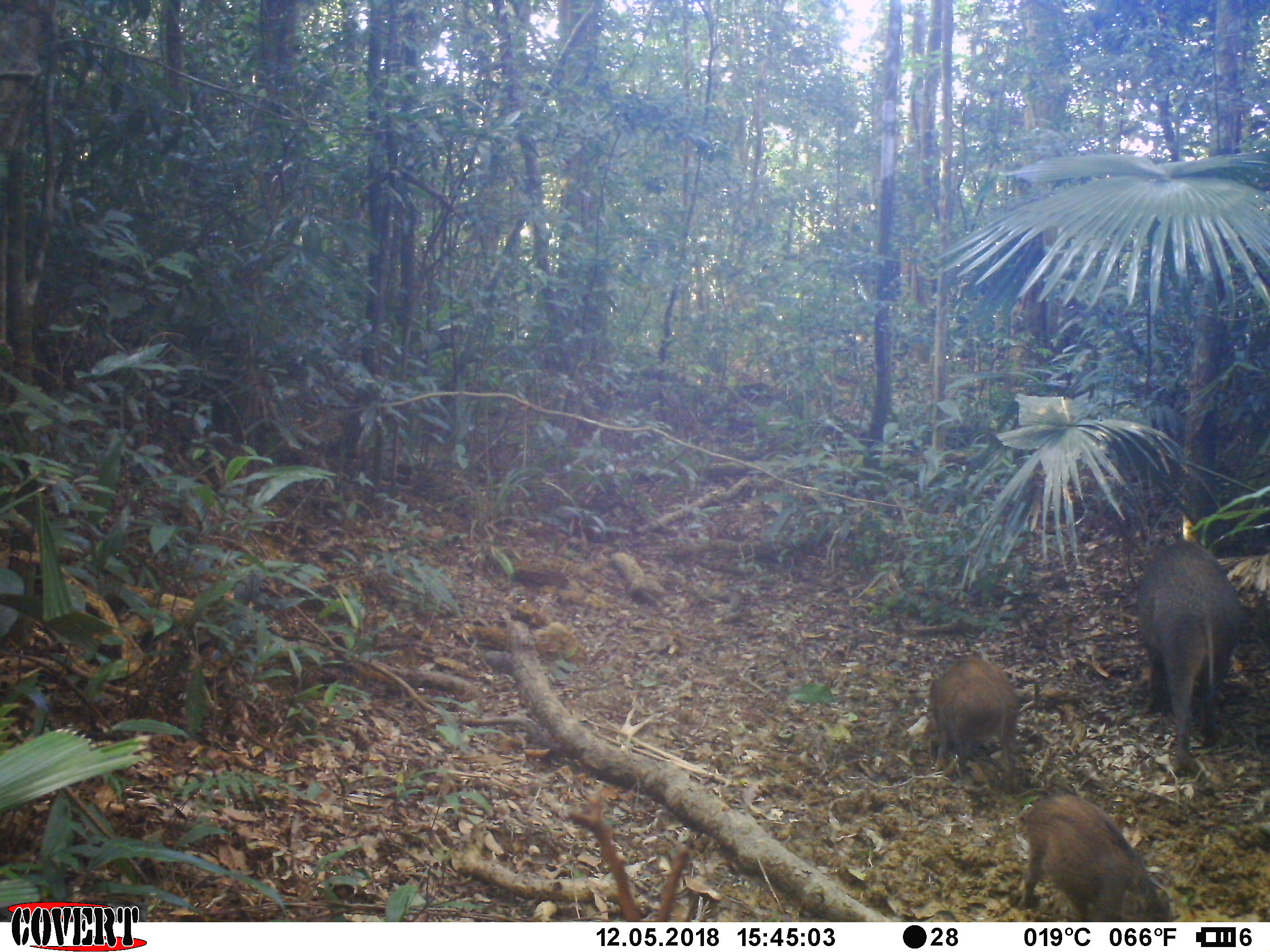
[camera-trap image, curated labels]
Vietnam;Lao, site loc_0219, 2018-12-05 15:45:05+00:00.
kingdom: Animalia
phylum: Chordata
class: Mammalia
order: Artiodactyla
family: Suidae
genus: Sus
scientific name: Sus scrofa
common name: eurasian wild pig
Eurasian wild pig (Sus scrofa). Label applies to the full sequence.